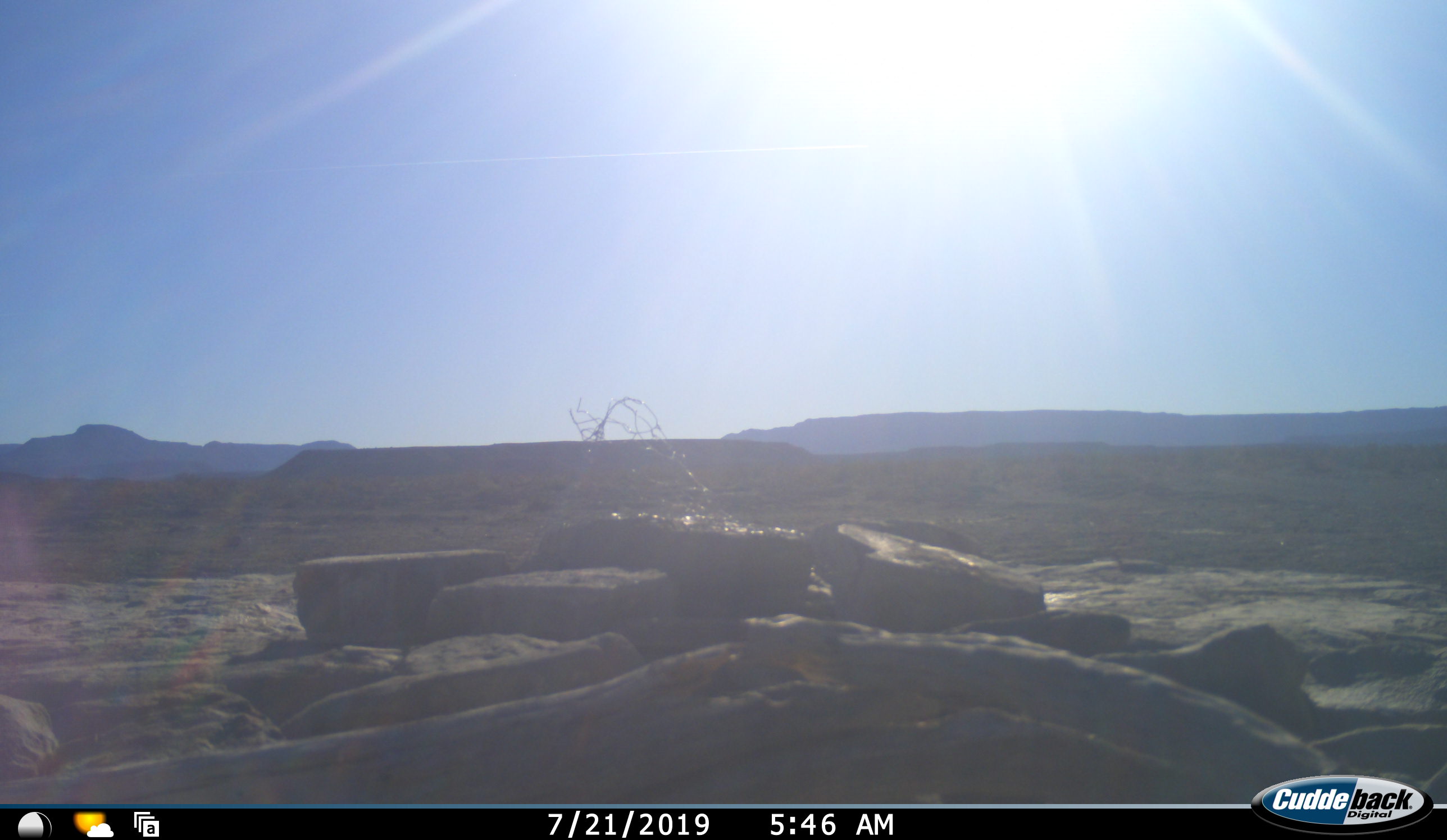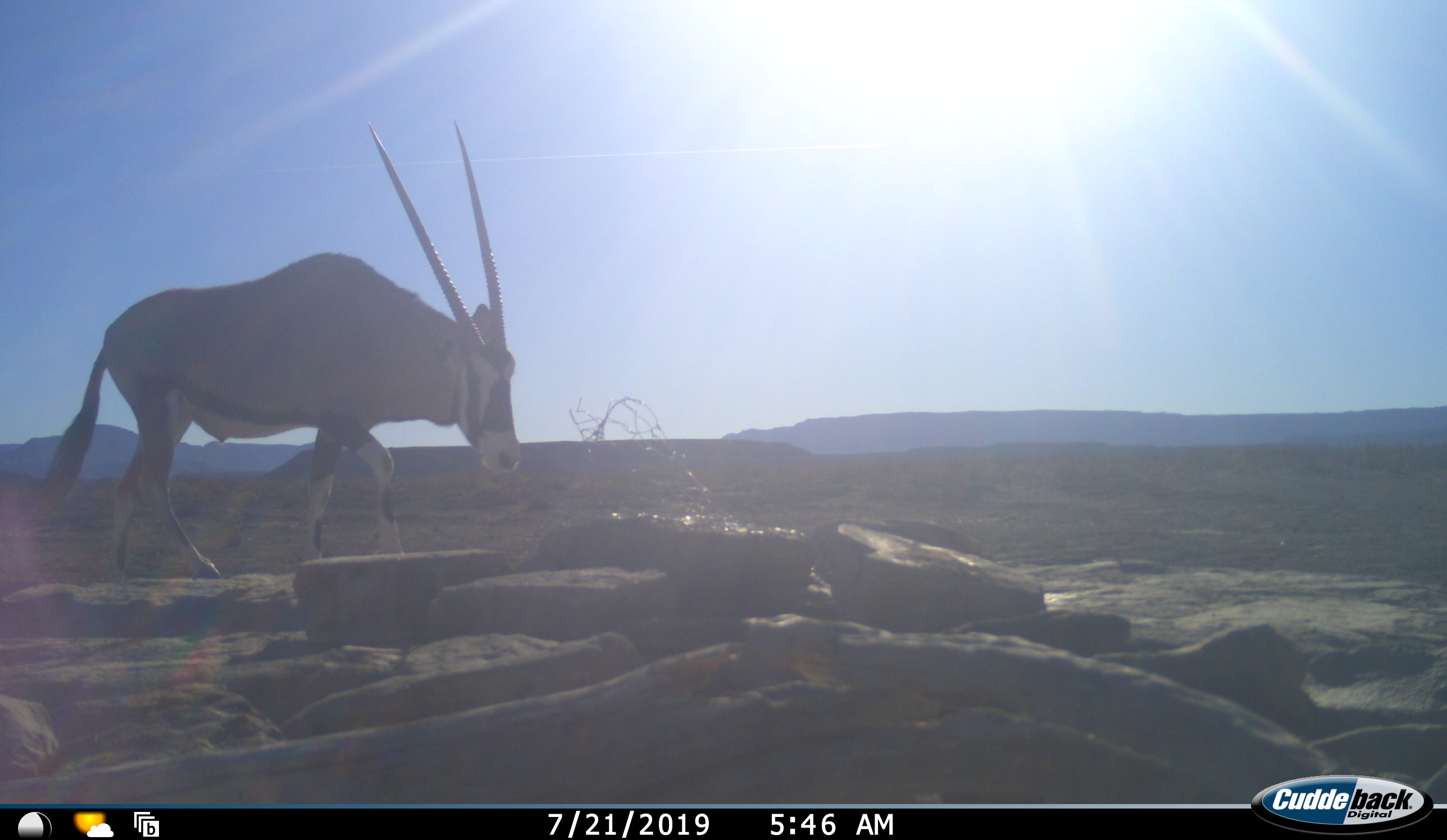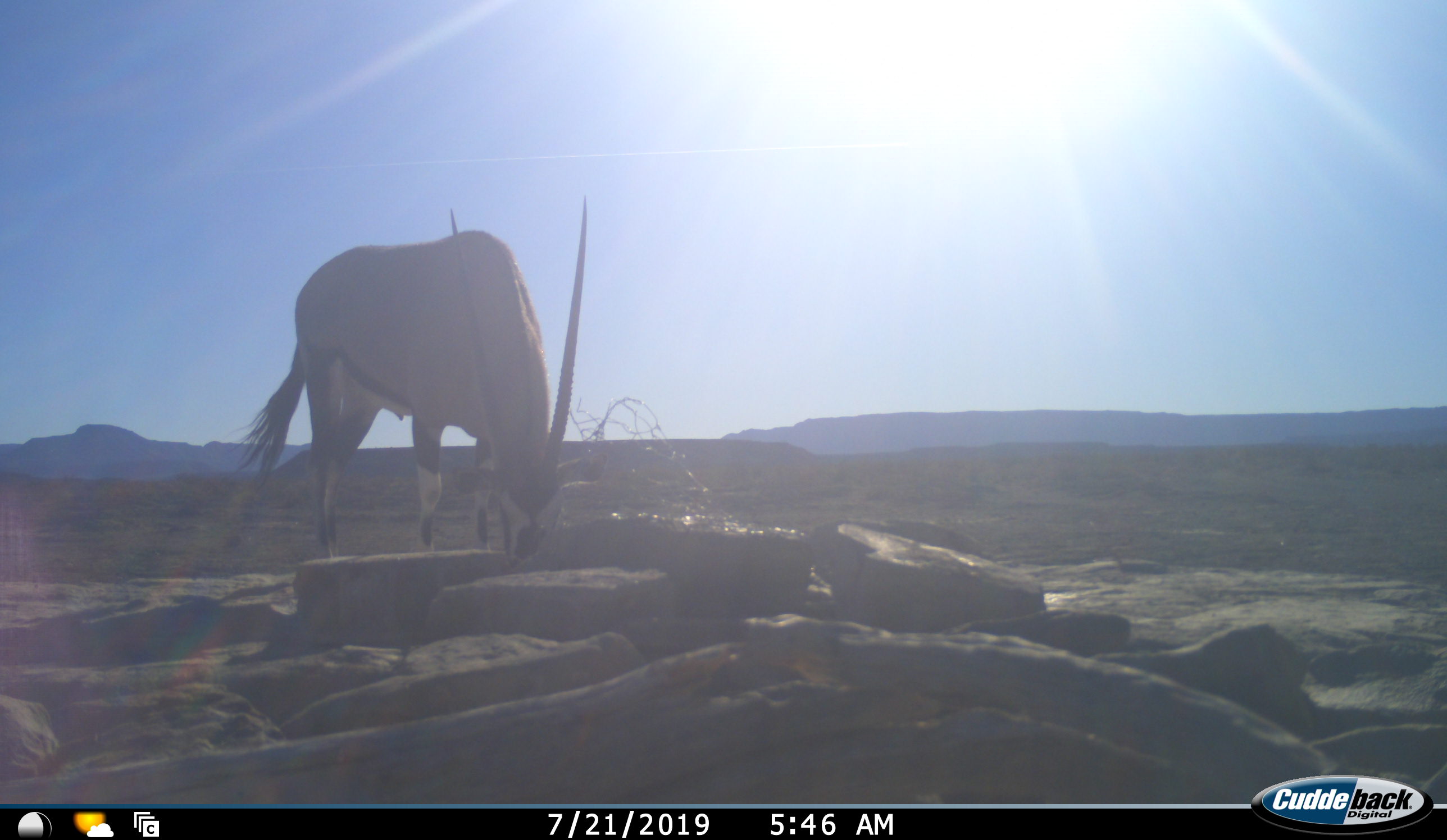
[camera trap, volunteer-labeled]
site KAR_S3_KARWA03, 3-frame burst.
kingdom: Animalia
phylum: Chordata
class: Mammalia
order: Artiodactyla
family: Bovidae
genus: Oryx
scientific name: Oryx gazella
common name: gemsbok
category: oryx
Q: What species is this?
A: Oryx (gemsbok) (Oryx gazella).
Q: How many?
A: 1.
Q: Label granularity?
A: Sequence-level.